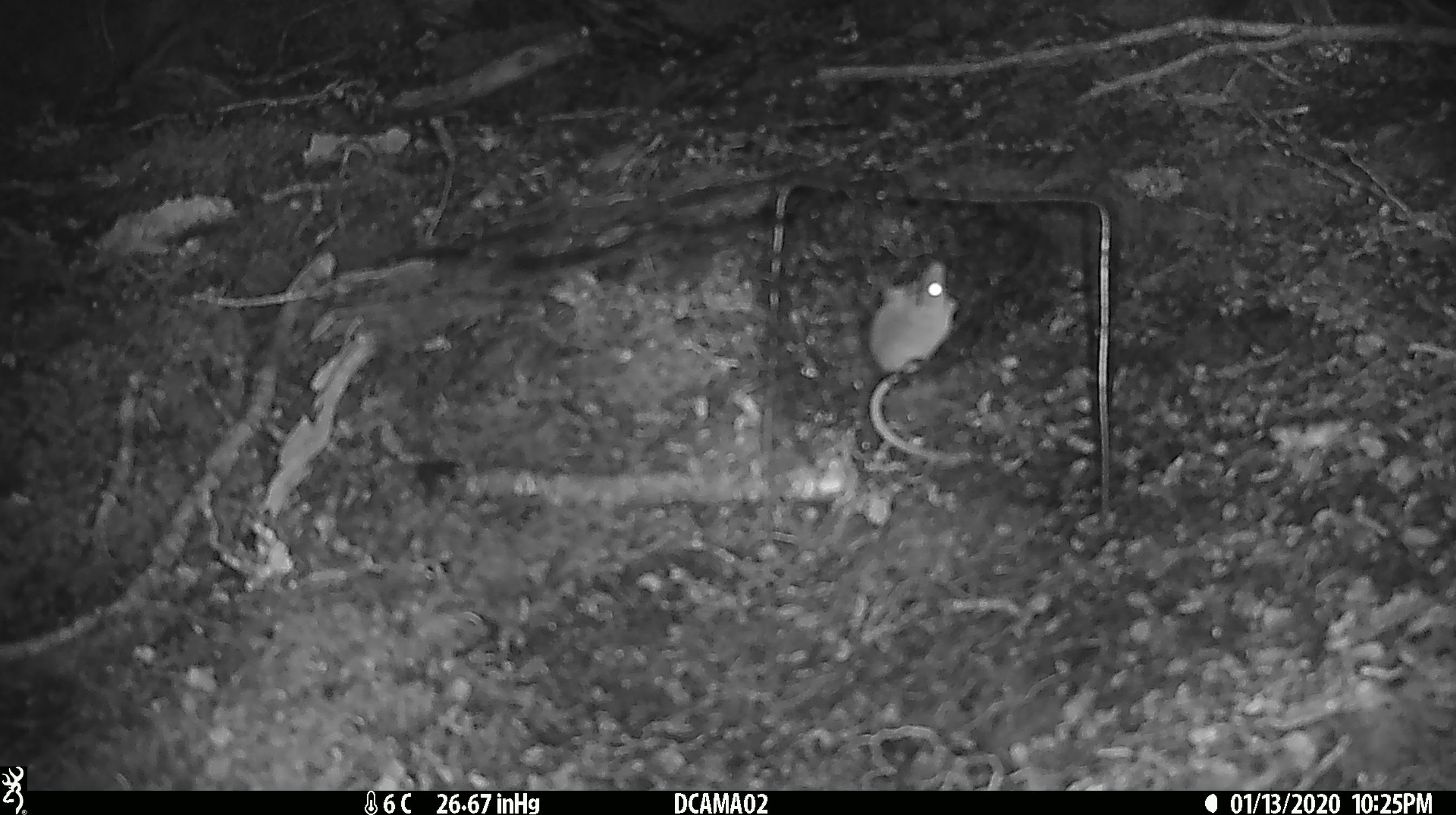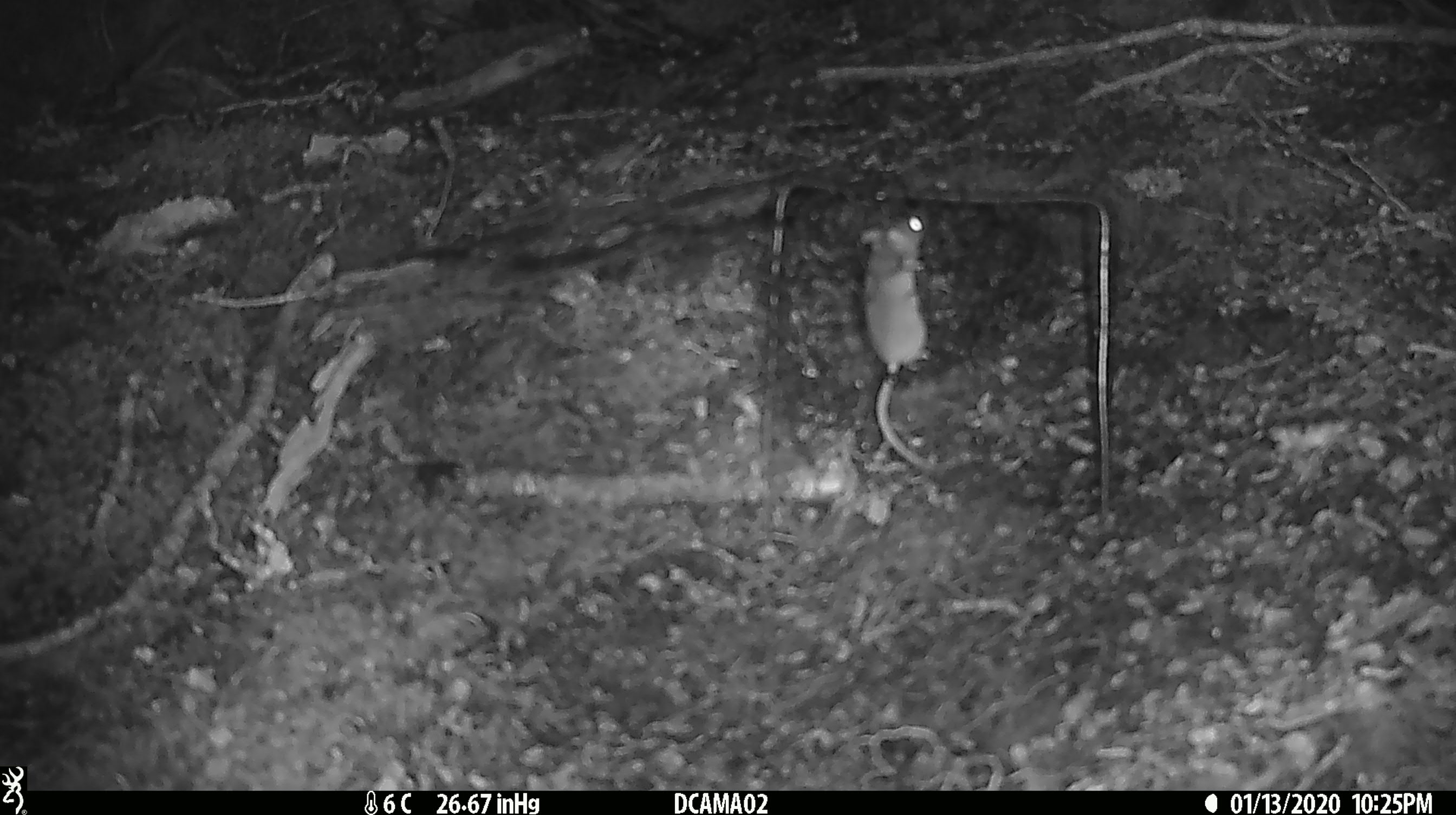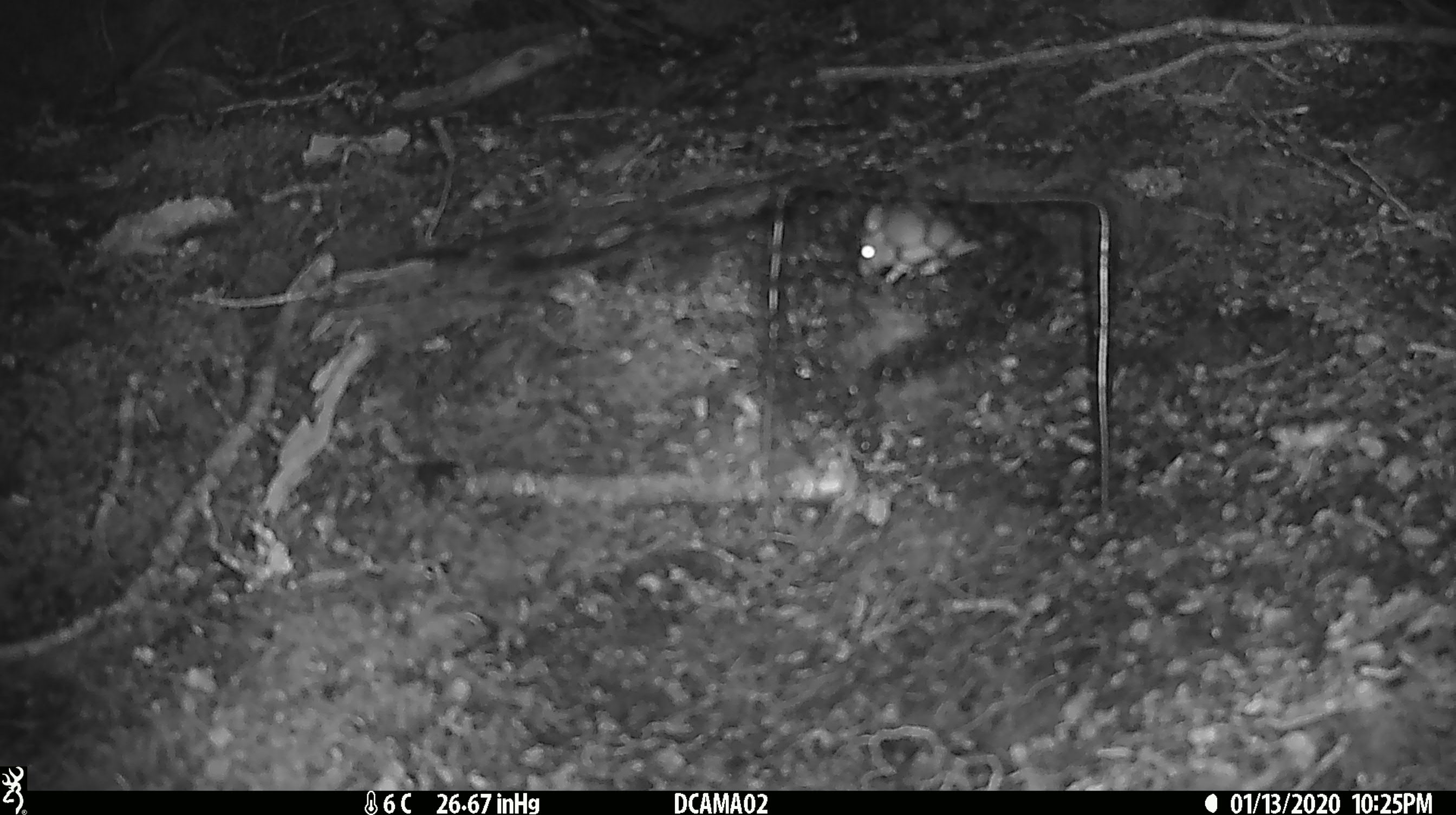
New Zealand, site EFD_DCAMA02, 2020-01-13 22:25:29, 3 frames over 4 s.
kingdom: Animalia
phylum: Chordata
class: Mammalia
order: Rodentia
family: Muridae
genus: Mus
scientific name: Mus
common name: mouse